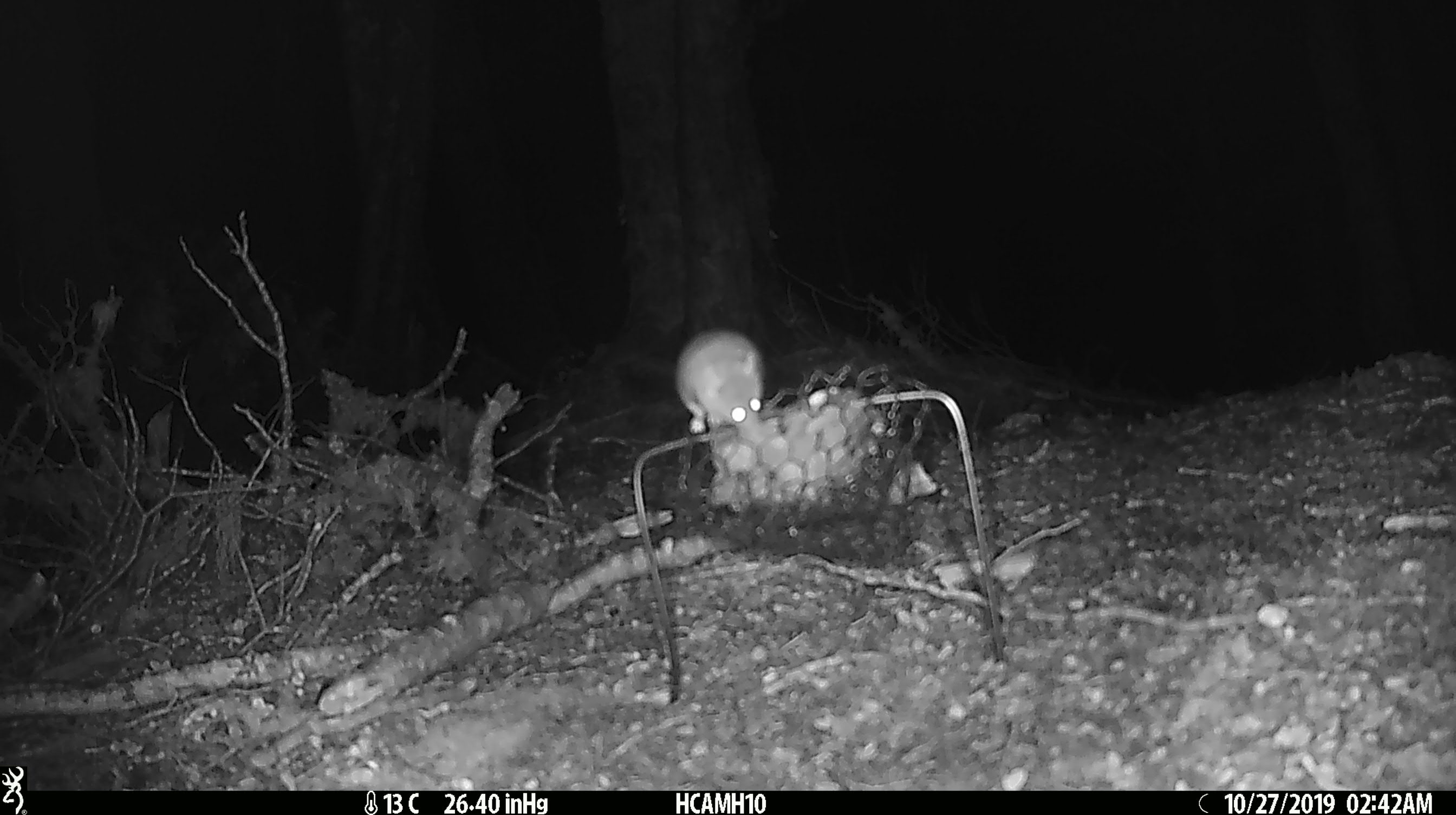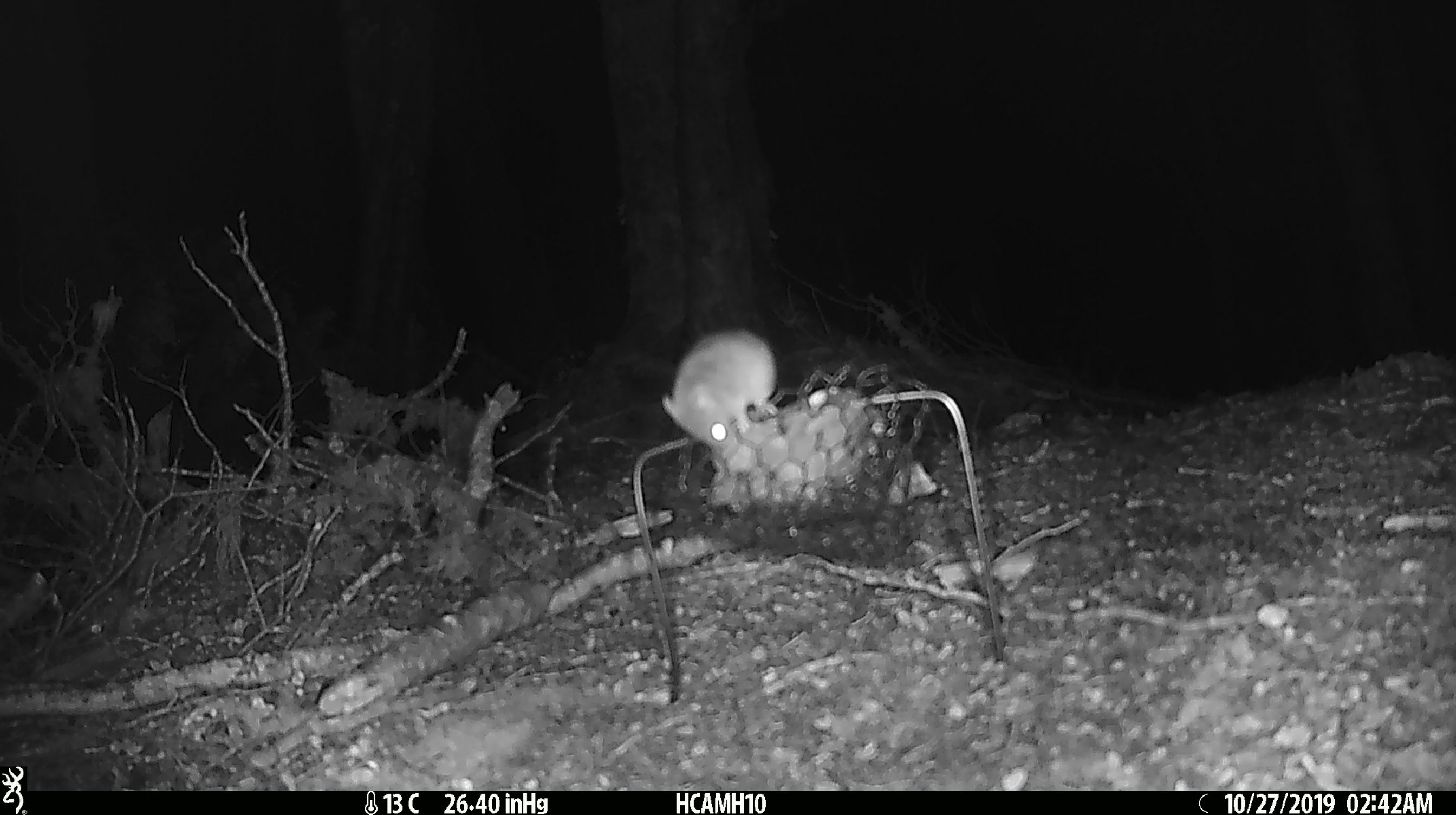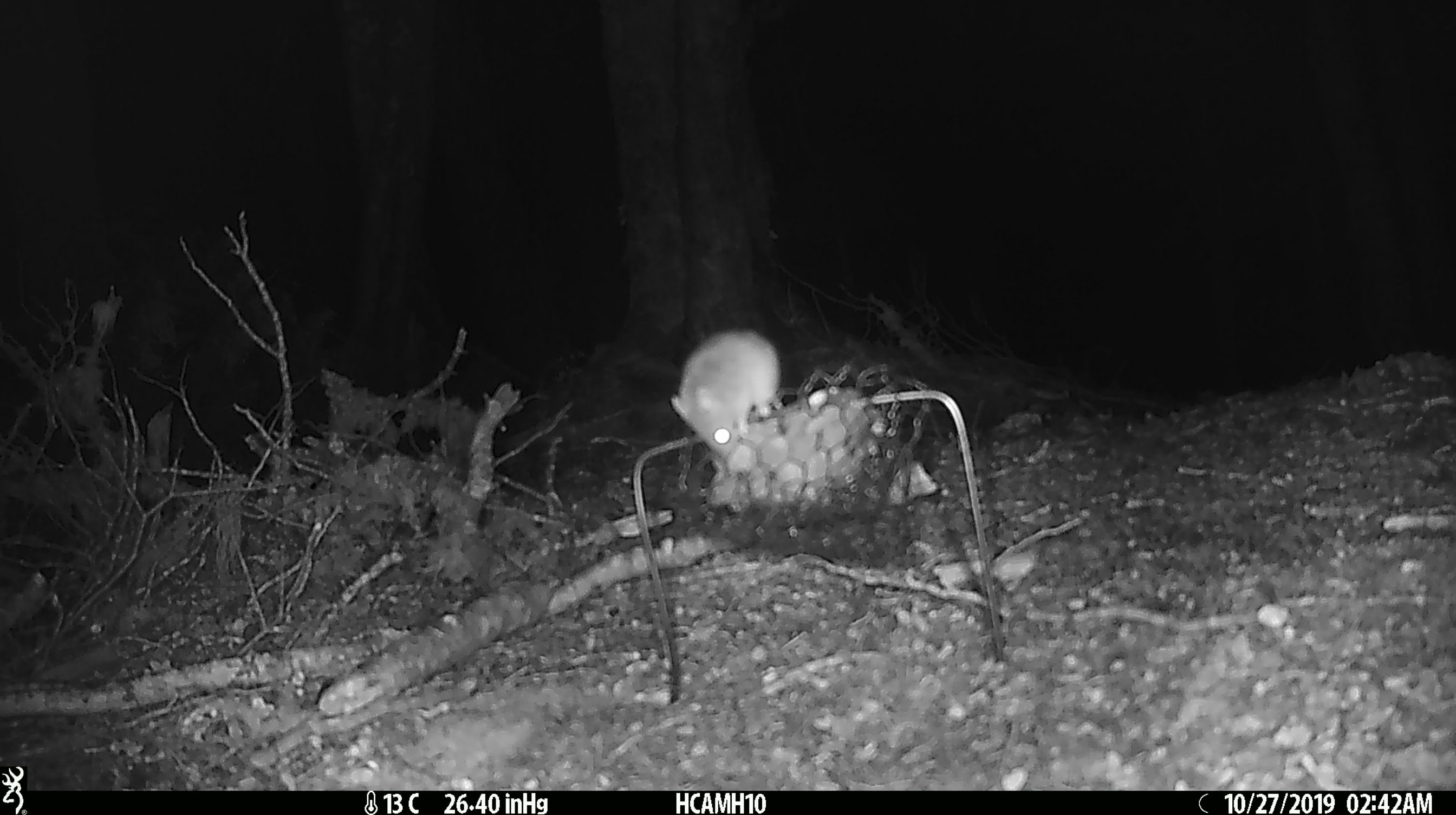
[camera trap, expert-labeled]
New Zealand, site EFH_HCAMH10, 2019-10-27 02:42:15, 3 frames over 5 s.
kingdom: Animalia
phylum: Chordata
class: Mammalia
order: Rodentia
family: Muridae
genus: Mus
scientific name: Mus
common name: mouse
Mouse (Mus).